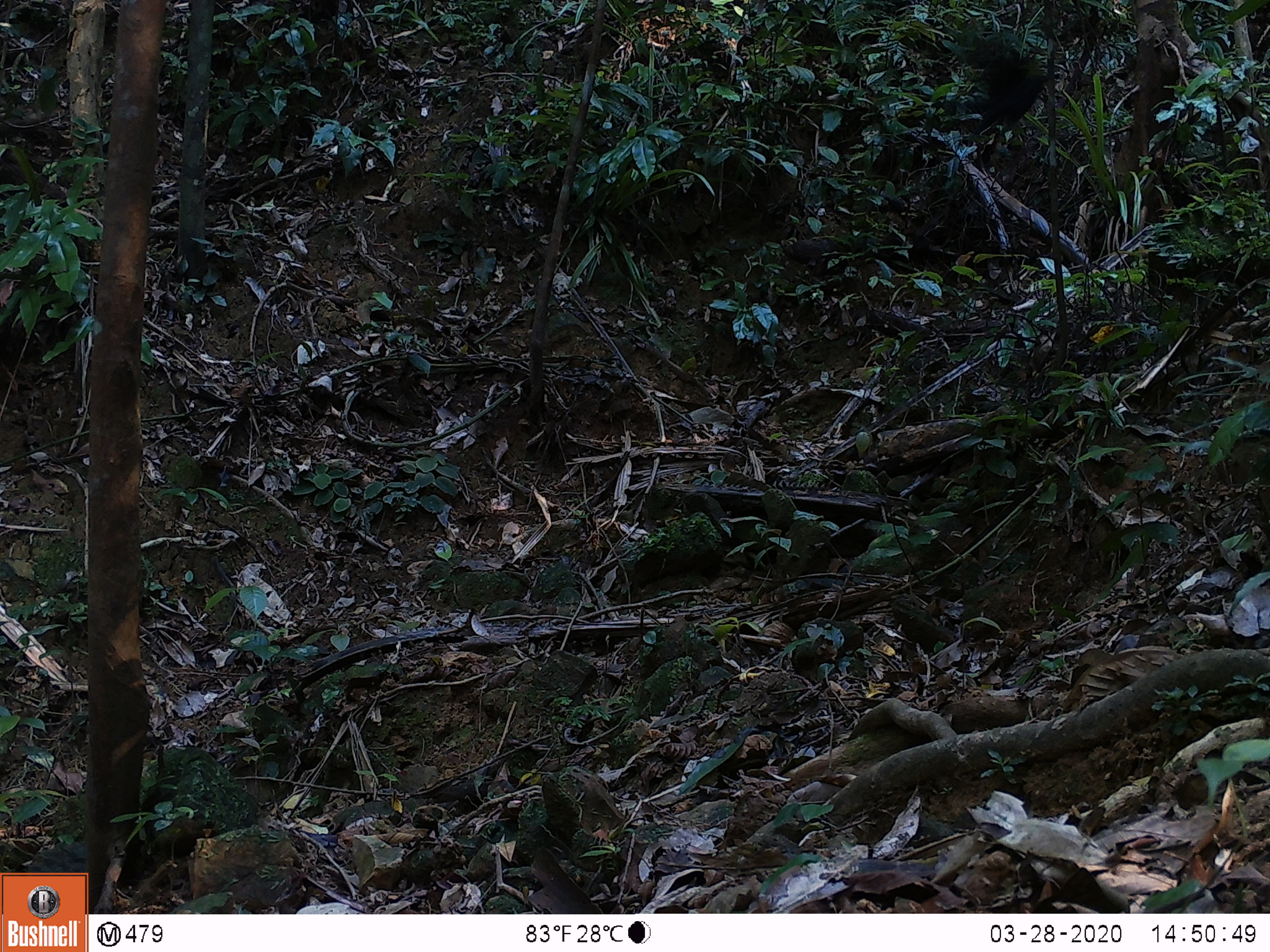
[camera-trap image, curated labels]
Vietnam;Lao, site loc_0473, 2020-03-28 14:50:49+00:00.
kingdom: Animalia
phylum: Chordata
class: Aves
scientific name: Aves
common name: bird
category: unidentified bird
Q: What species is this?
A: Unidentified bird (bird) (Aves).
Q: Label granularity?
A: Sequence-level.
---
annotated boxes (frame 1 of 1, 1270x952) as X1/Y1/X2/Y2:
unidentified bird: 975/56/1046/138